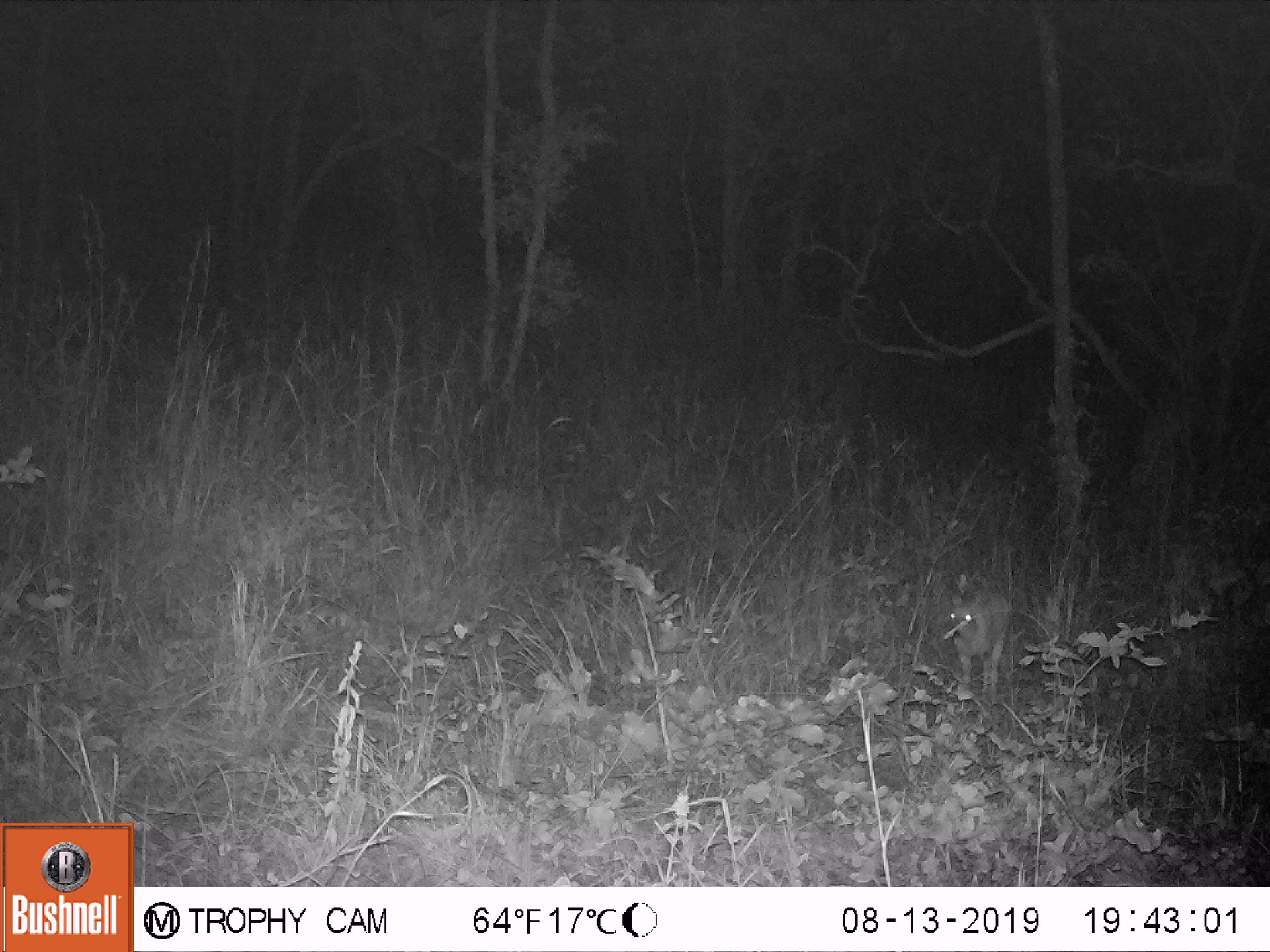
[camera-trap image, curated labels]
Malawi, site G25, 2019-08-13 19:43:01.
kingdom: Animalia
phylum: Chordata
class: Mammalia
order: Artiodactyla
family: Bovidae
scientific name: Antilopinae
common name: small antelope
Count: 1.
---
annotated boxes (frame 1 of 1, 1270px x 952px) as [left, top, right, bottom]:
small antelope: [944, 589, 1015, 706]